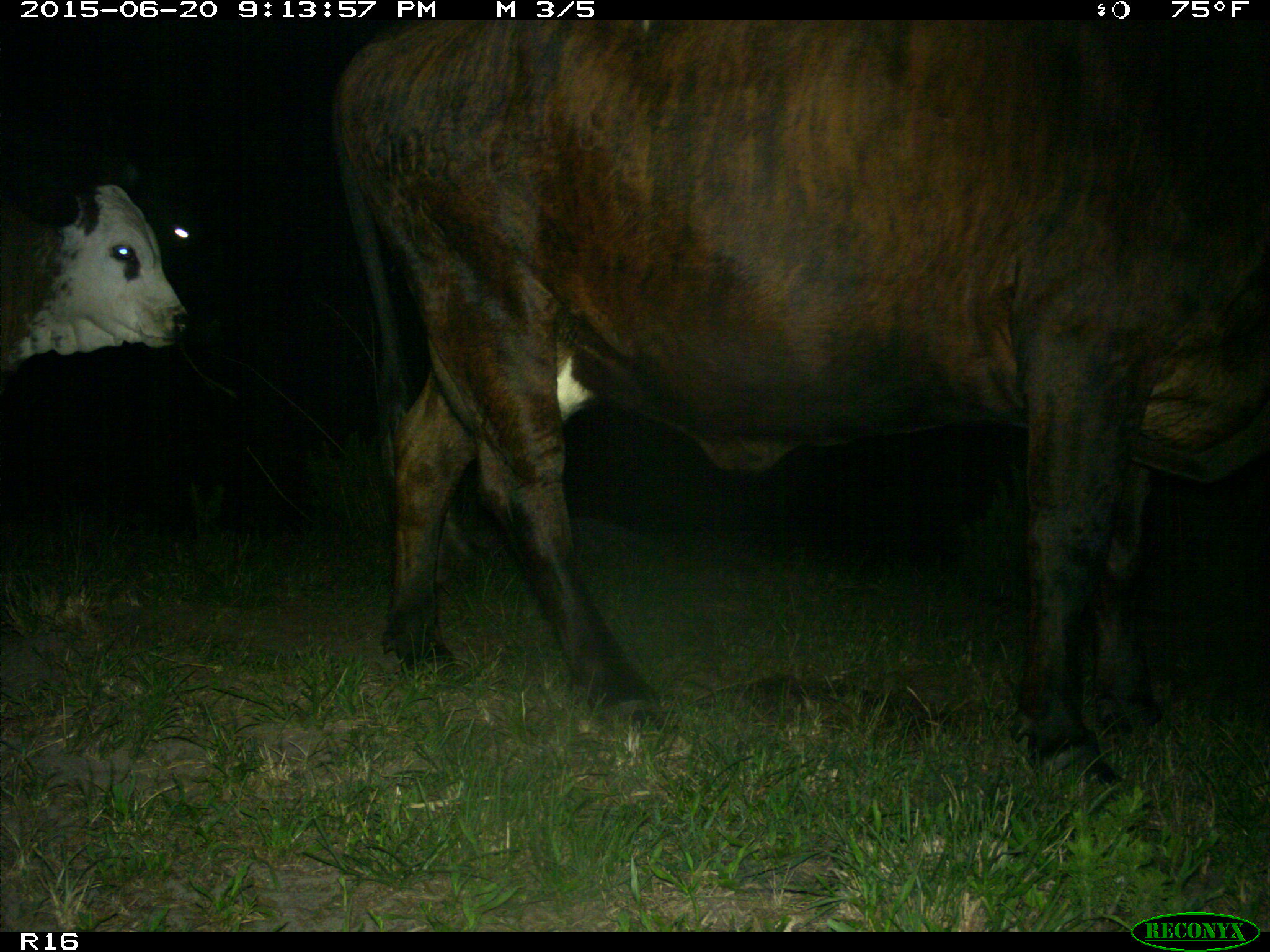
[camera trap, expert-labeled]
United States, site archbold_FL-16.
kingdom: Animalia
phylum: Chordata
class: Mammalia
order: Artiodactyla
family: Bovidae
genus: Bos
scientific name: Bos taurus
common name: domestic cow